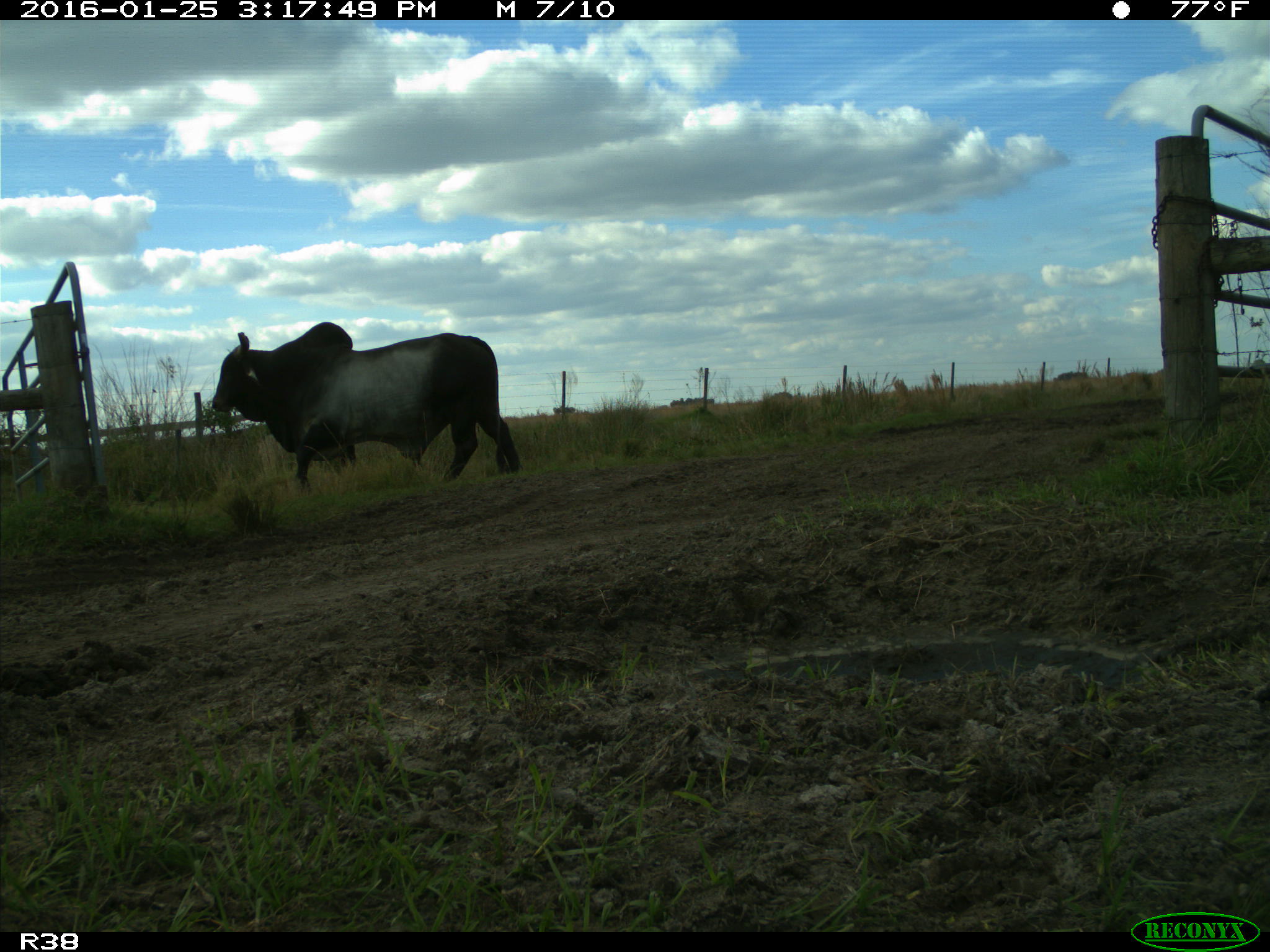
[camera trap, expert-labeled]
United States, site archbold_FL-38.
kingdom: Animalia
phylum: Chordata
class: Mammalia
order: Artiodactyla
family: Bovidae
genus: Bos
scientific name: Bos taurus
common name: domestic cow